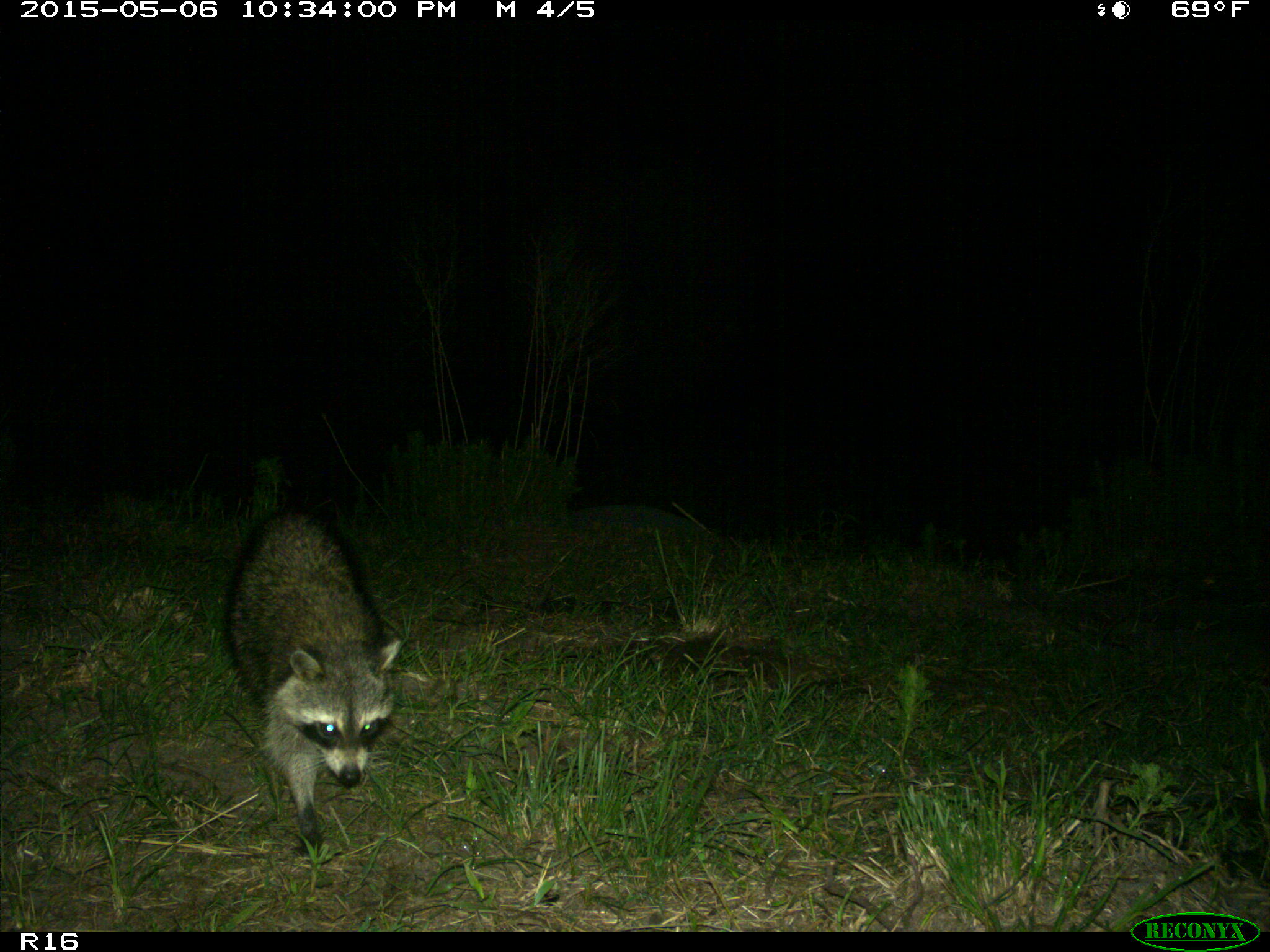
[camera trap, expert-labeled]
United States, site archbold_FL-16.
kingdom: Animalia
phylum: Chordata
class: Mammalia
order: Artiodactyla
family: Bovidae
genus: Bos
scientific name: Bos taurus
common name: domestic cow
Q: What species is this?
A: Bos taurus (domestic cow).